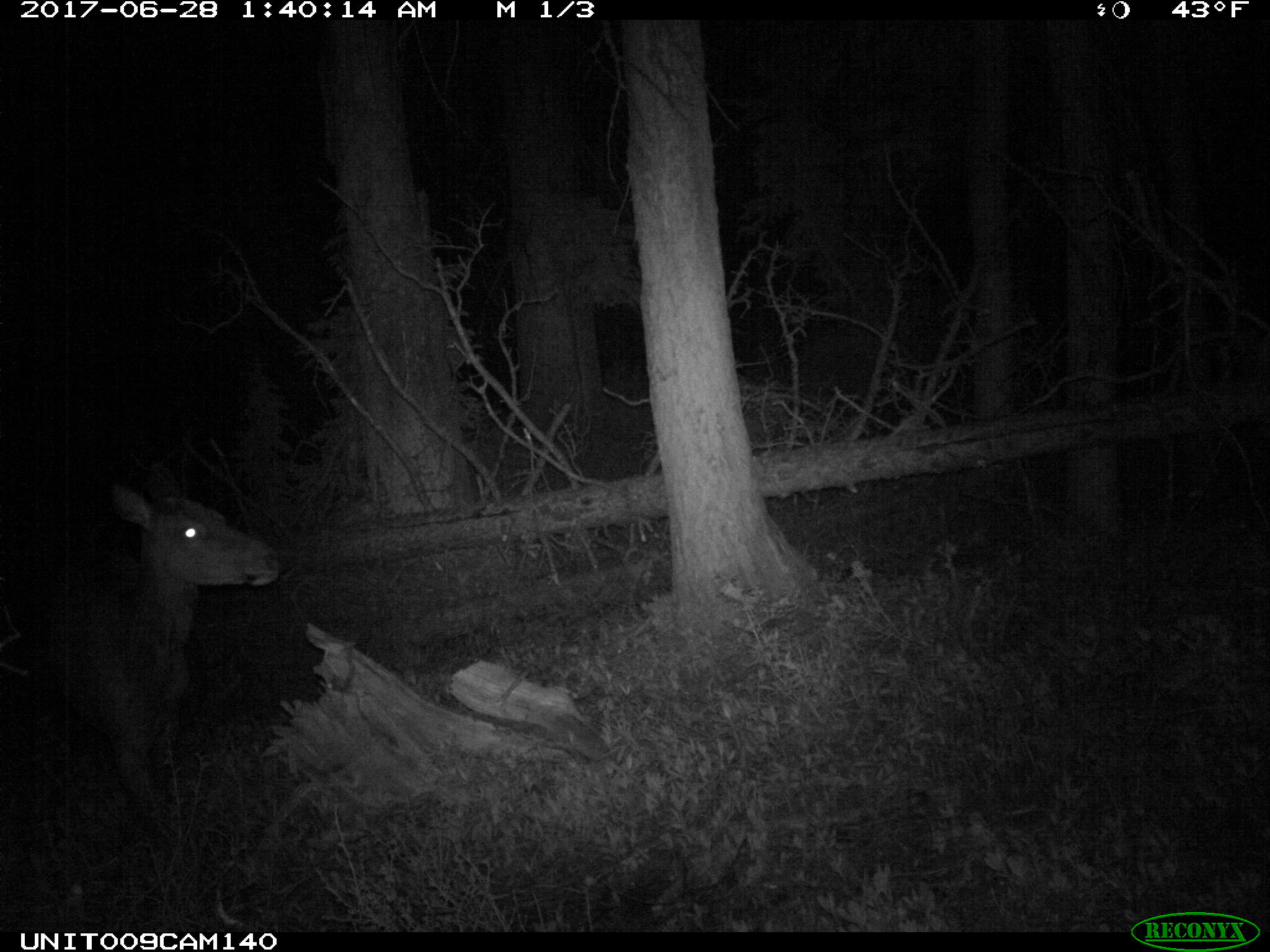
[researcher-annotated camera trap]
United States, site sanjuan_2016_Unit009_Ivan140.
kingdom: Animalia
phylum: Chordata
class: Mammalia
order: Artiodactyla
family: Cervidae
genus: Cervus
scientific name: Cervus elaphus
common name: red deer